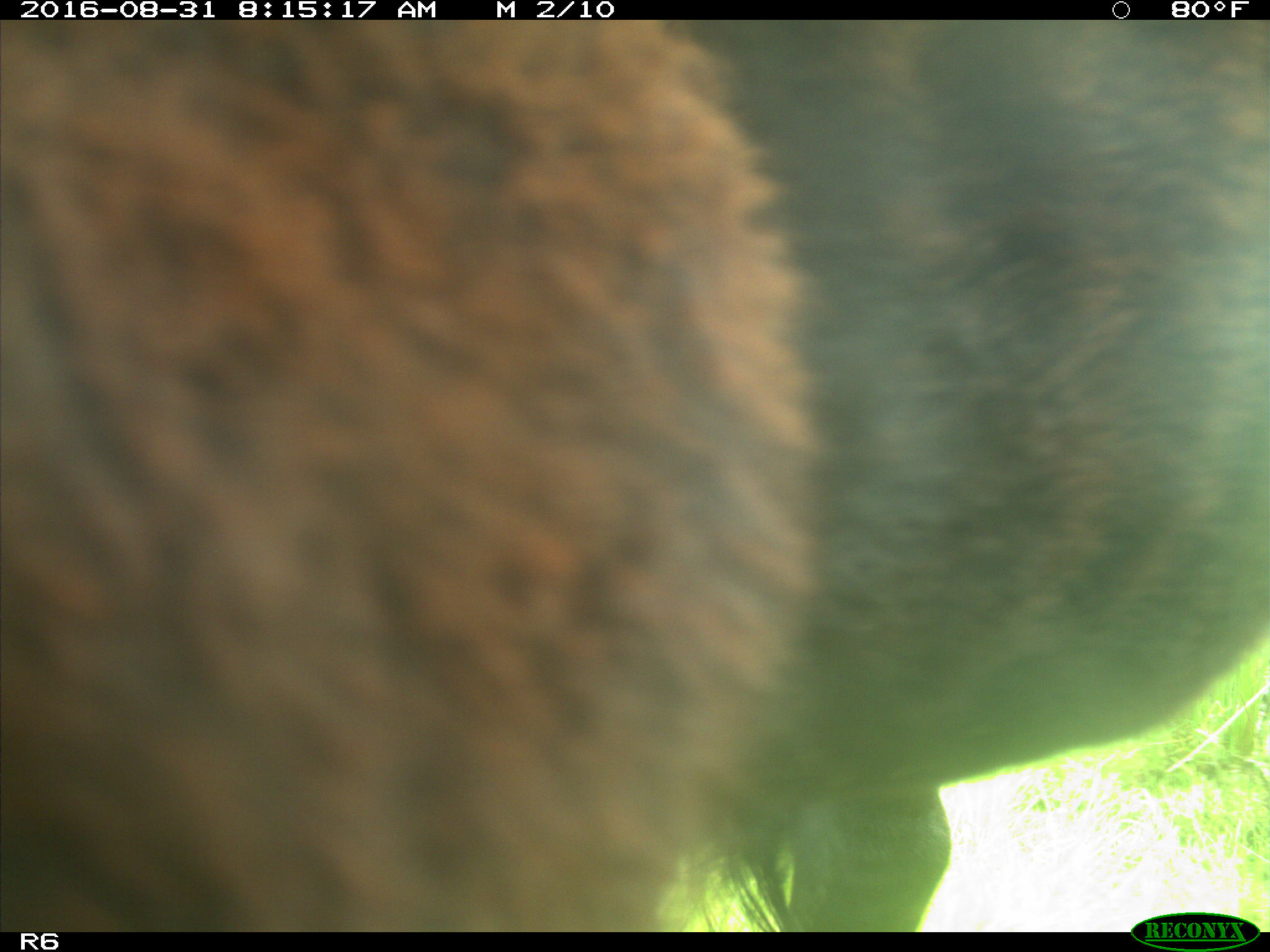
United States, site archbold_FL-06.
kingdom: Animalia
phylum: Chordata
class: Mammalia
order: Artiodactyla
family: Bovidae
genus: Bos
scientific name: Bos taurus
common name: domestic cow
Bos taurus (domestic cow).